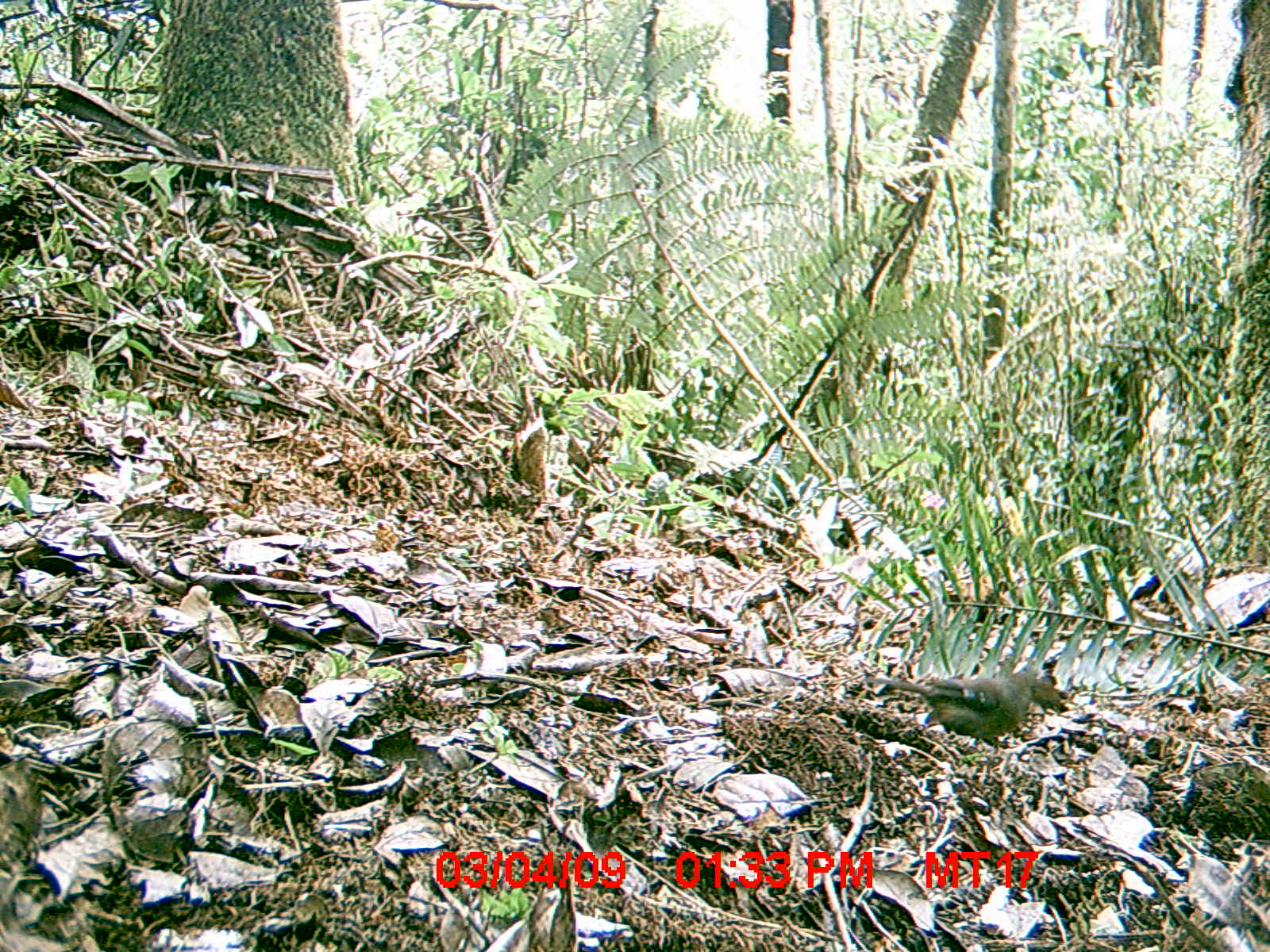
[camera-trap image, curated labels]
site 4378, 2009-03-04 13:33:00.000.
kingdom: Animalia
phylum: Chordata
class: Aves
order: Passeriformes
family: Muscicapidae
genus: Copsychus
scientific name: Copsychus albospecularis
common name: madagascar magpie-robin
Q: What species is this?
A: Copsychus albospecularis (madagascar magpie-robin).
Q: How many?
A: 1.